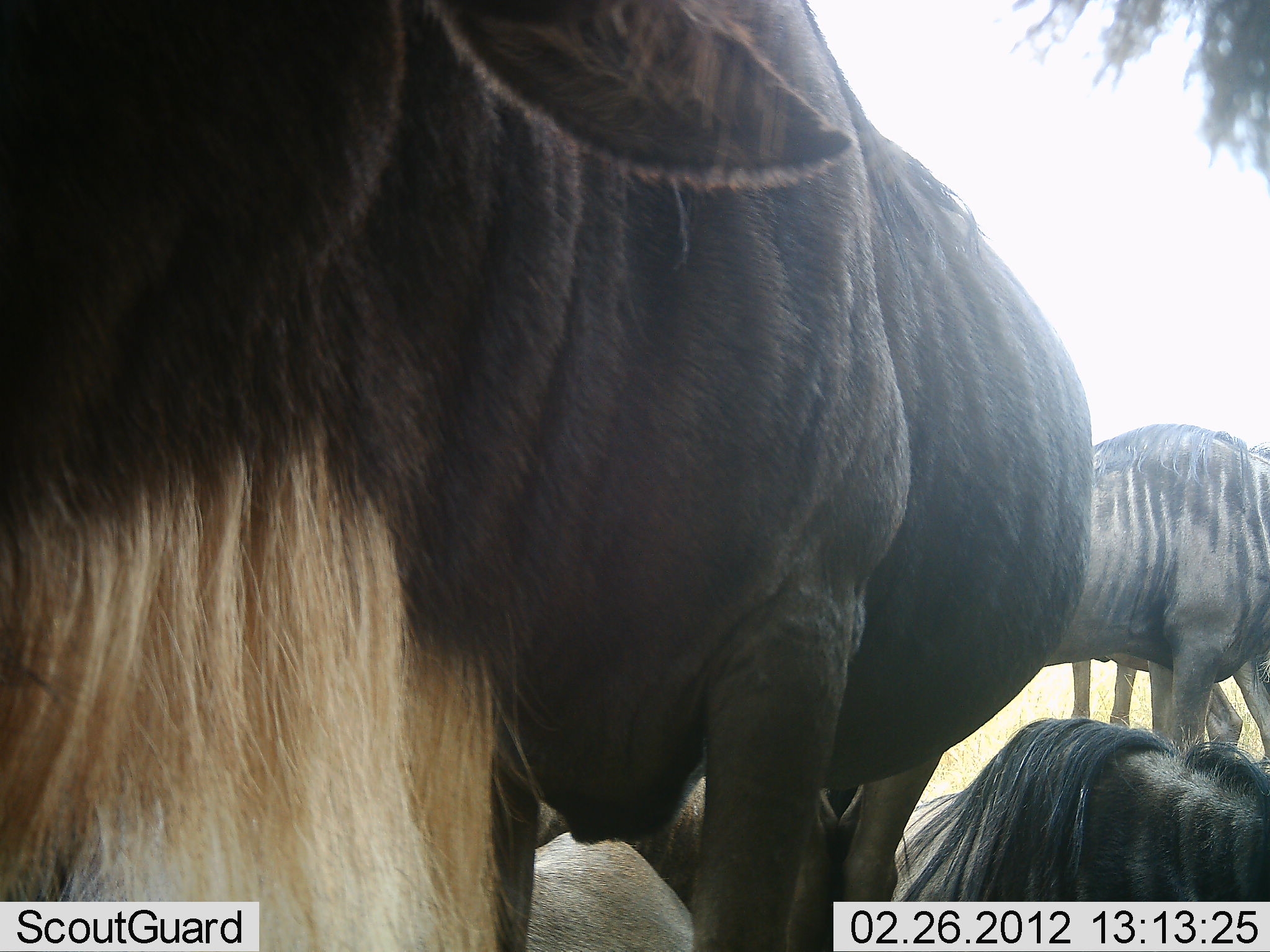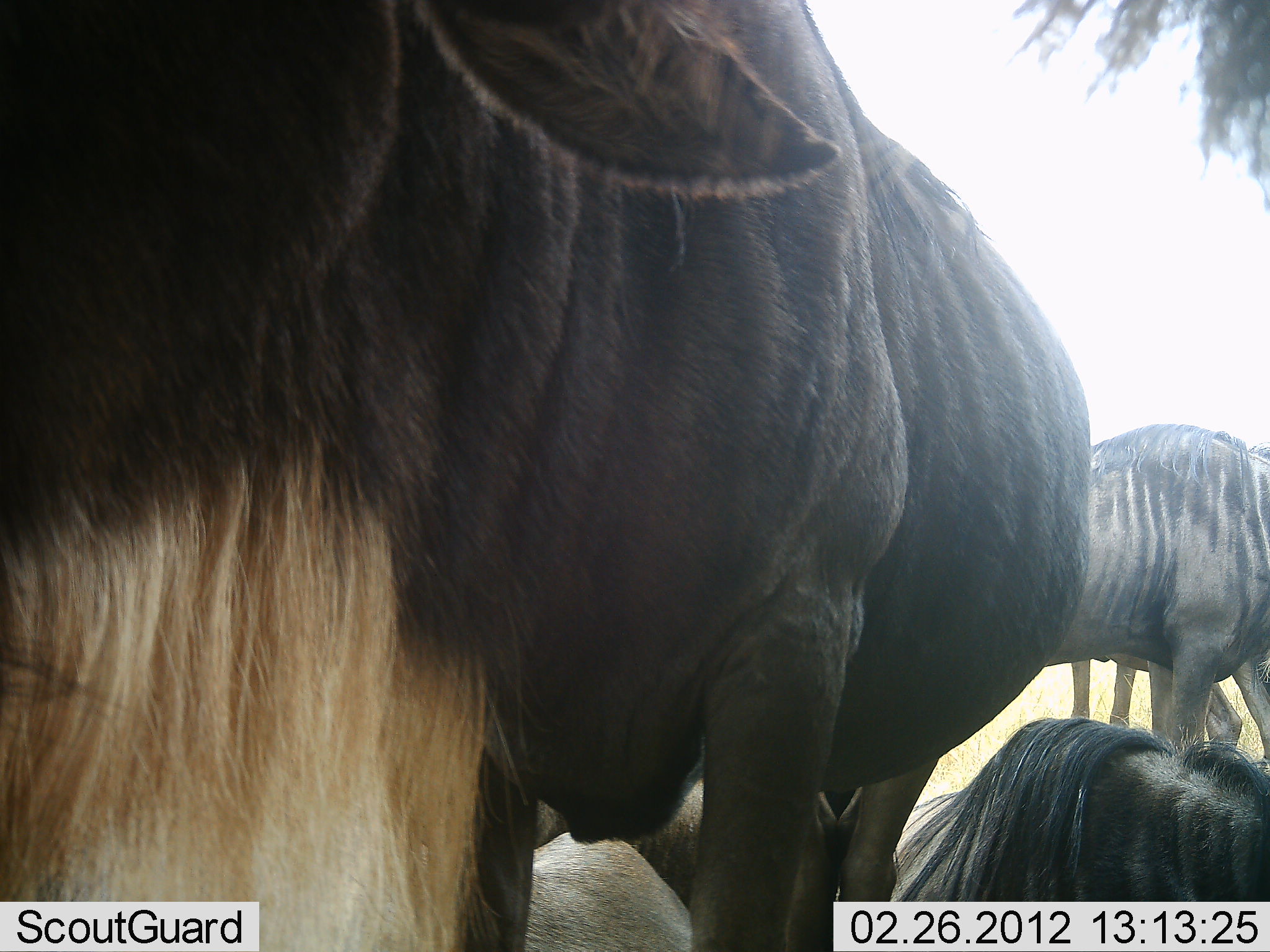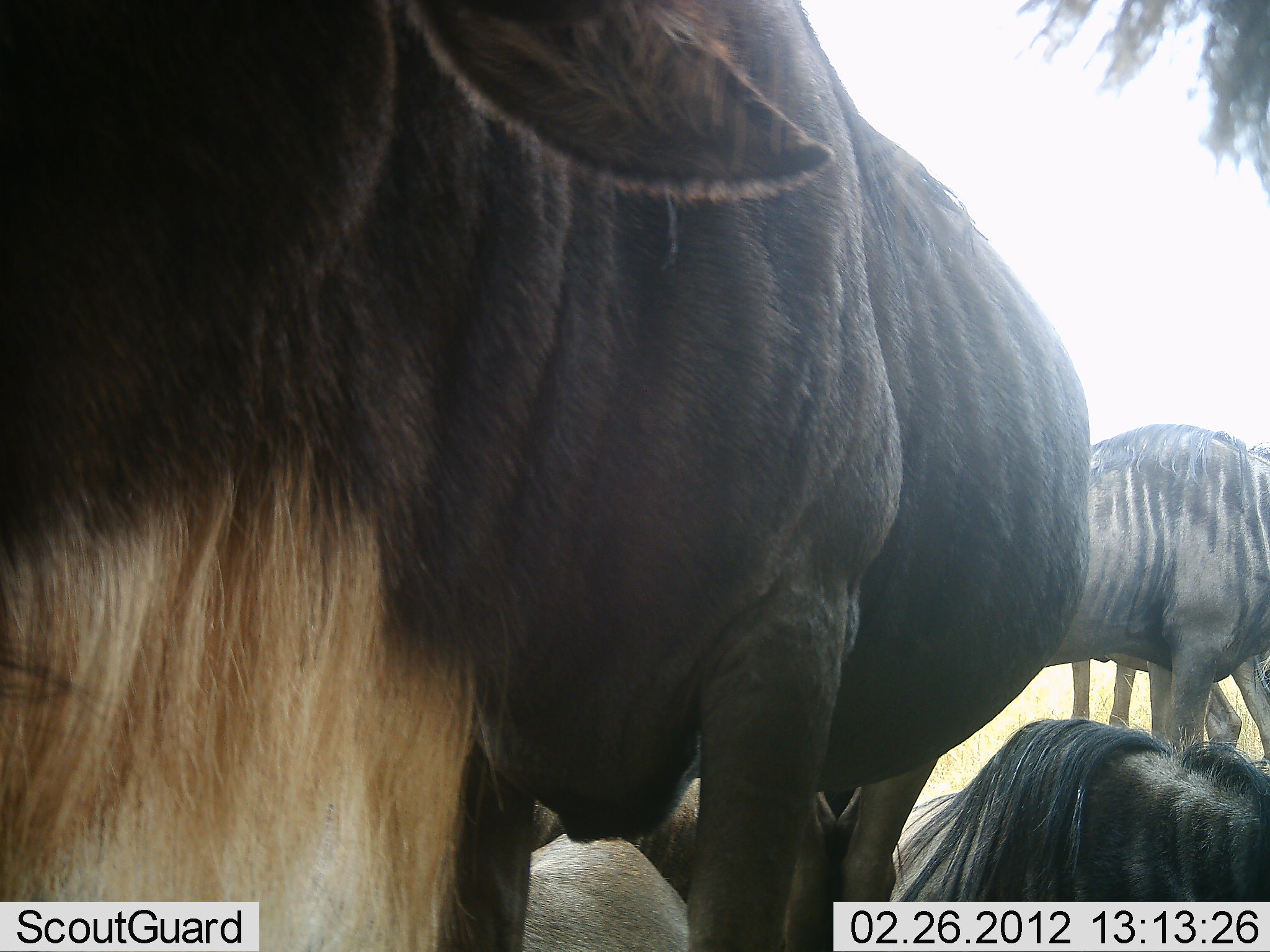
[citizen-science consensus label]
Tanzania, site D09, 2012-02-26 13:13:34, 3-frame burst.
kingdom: Animalia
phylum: Chordata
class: Mammalia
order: Artiodactyla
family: Bovidae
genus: Connochaetes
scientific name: Connochaetes taurinus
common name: blue wildebeest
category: wildebeest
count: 4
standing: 89%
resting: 83%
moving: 6%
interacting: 0%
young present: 0%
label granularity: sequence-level